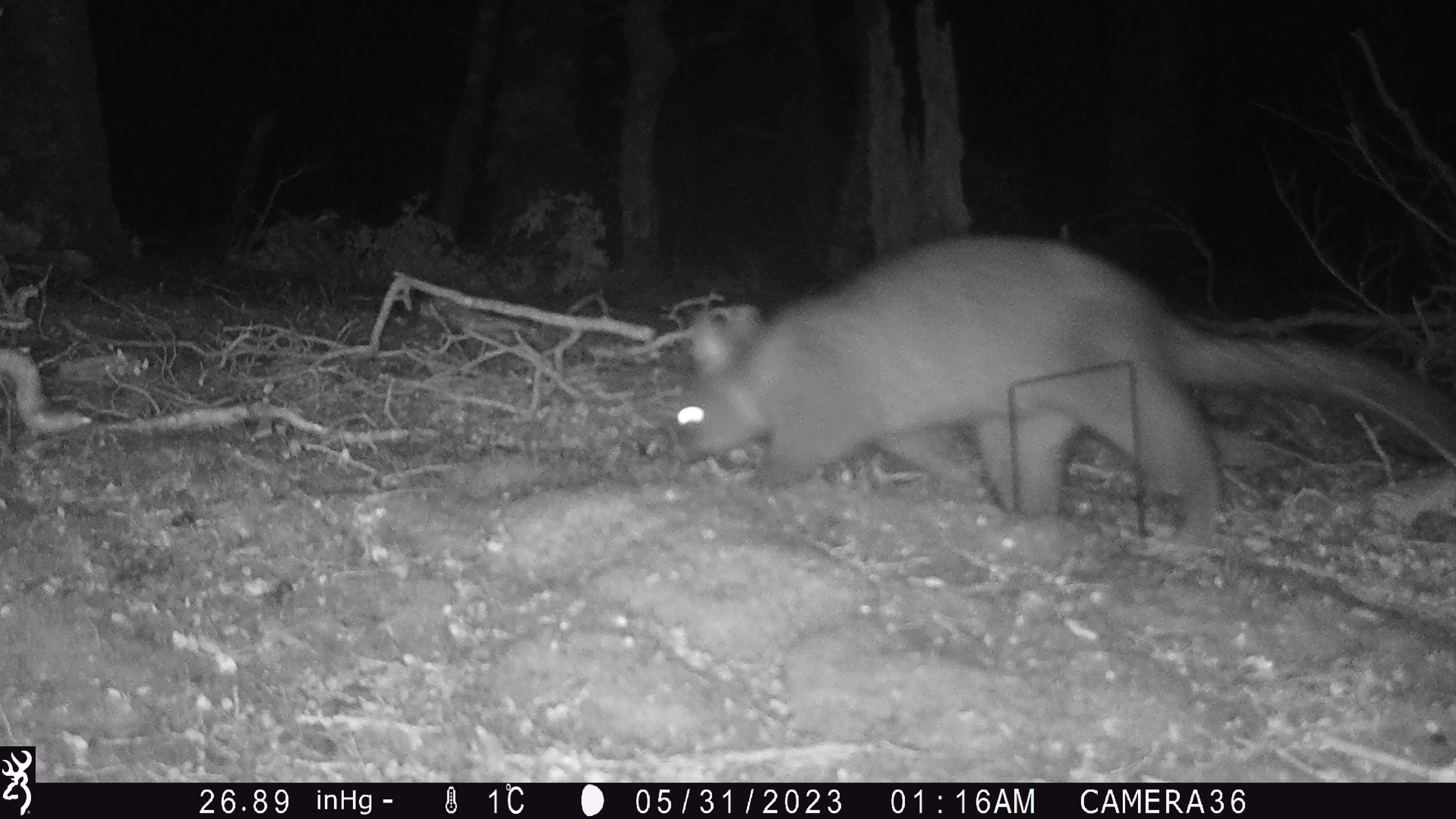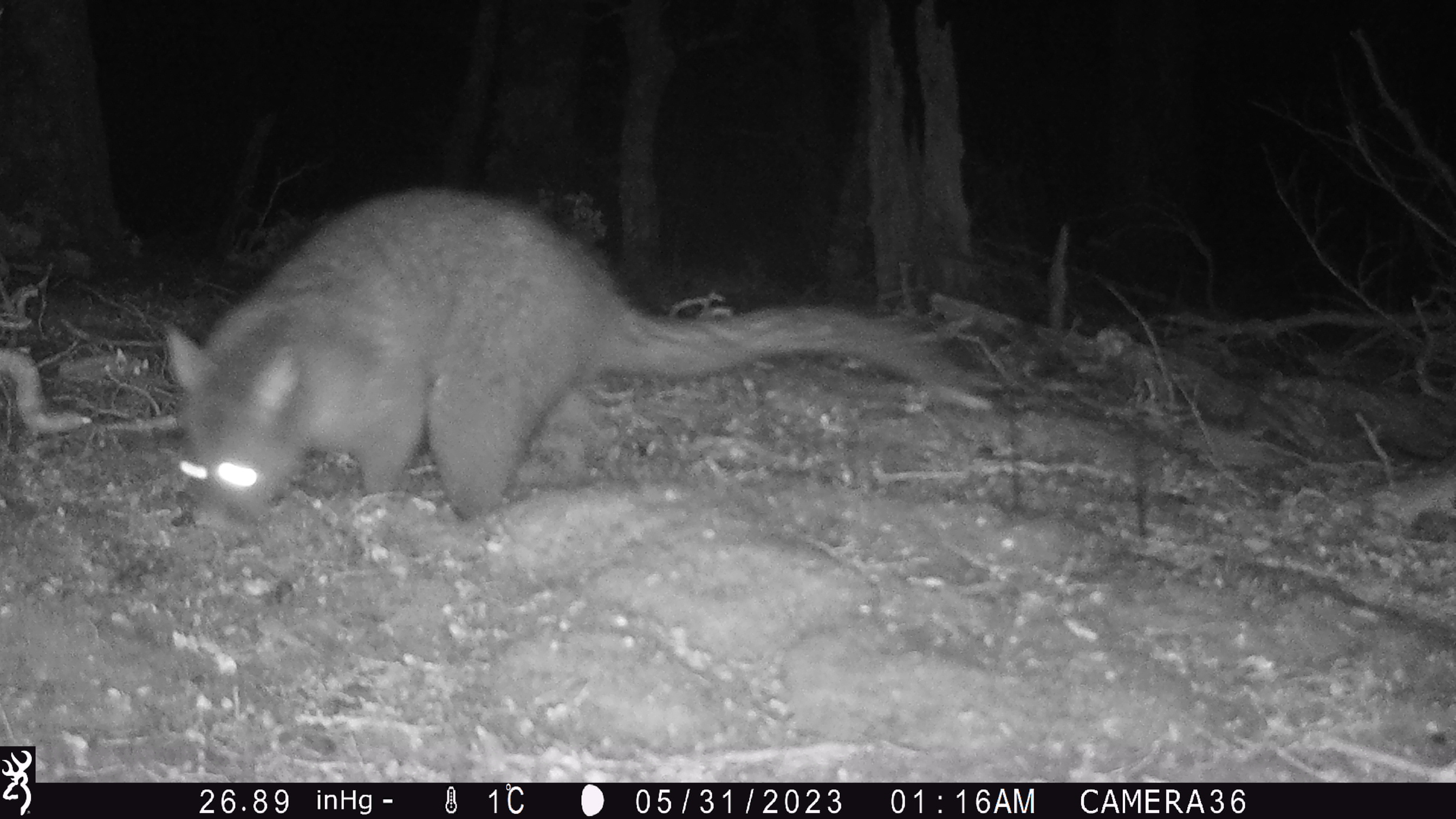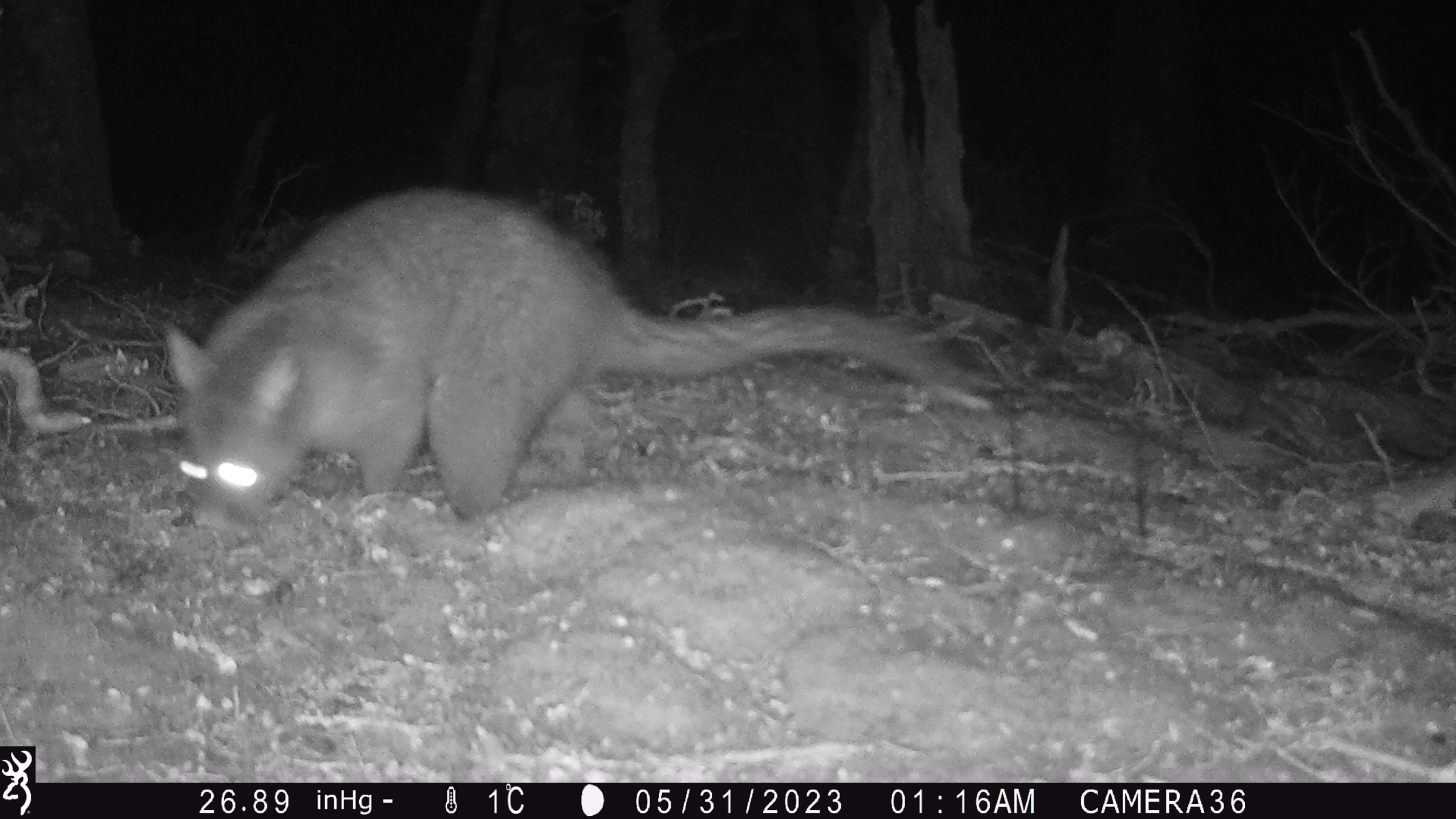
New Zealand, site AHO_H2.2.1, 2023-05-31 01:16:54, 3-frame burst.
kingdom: Animalia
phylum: Chordata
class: Mammalia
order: Carnivora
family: Mustelidae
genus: Mustela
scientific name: Mustela erminea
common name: stoat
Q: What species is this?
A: Stoat (Mustela erminea).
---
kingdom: Animalia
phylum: Chordata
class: Mammalia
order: Diprotodontia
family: Phalangeridae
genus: Trichosurus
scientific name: Trichosurus vulpecula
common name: common brushtail possum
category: possum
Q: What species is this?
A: Possum (common brushtail possum) (Trichosurus vulpecula).